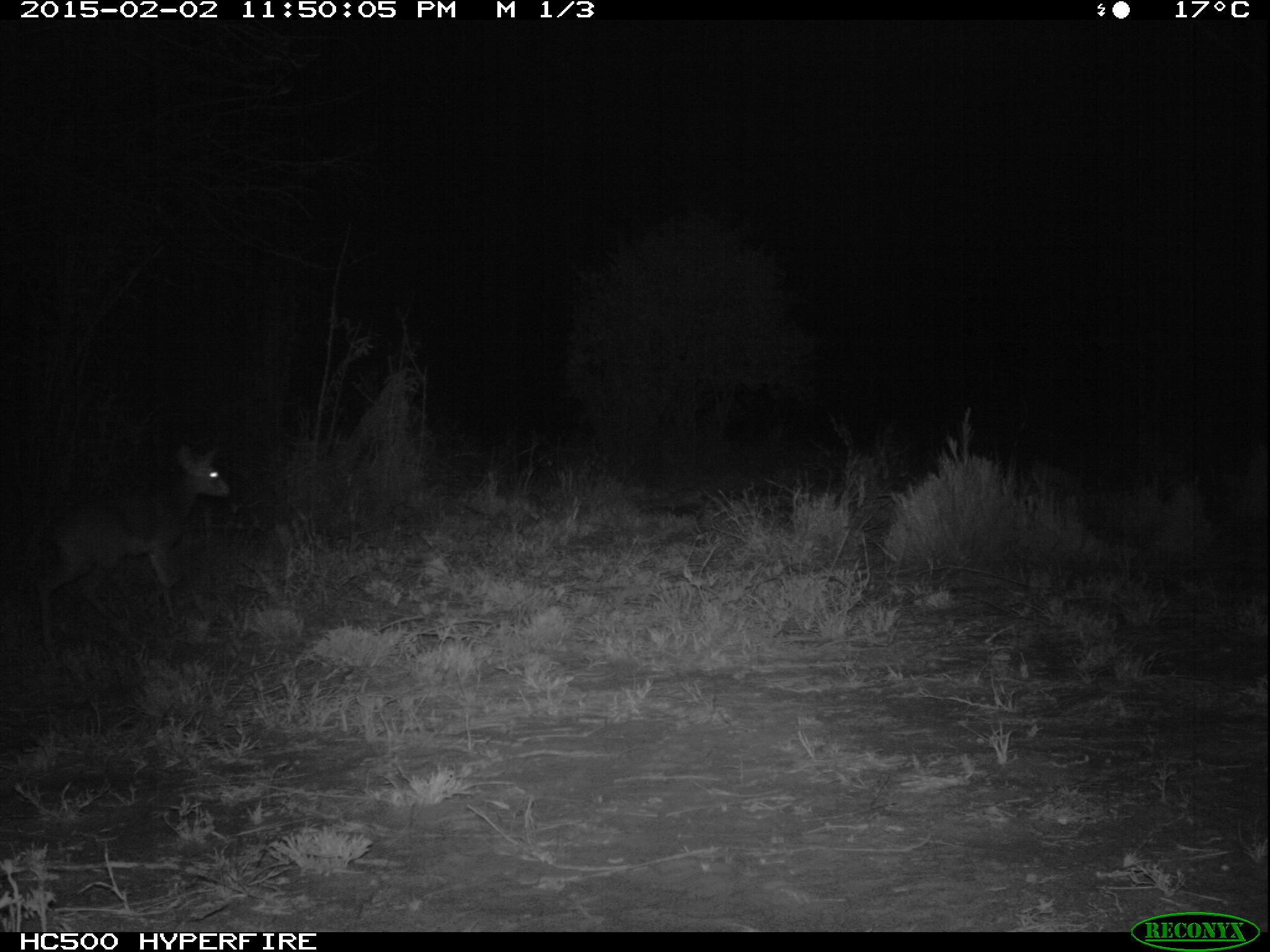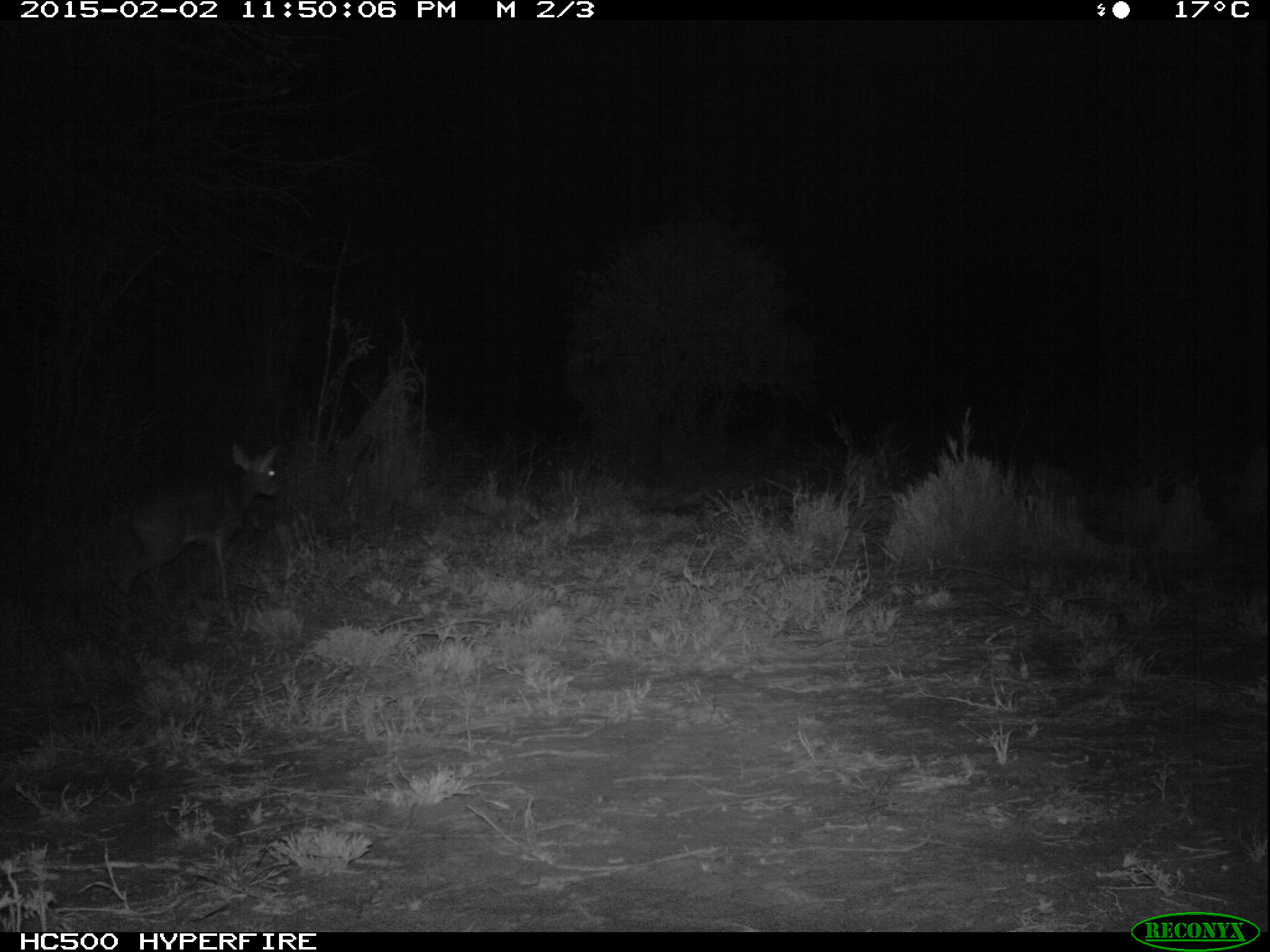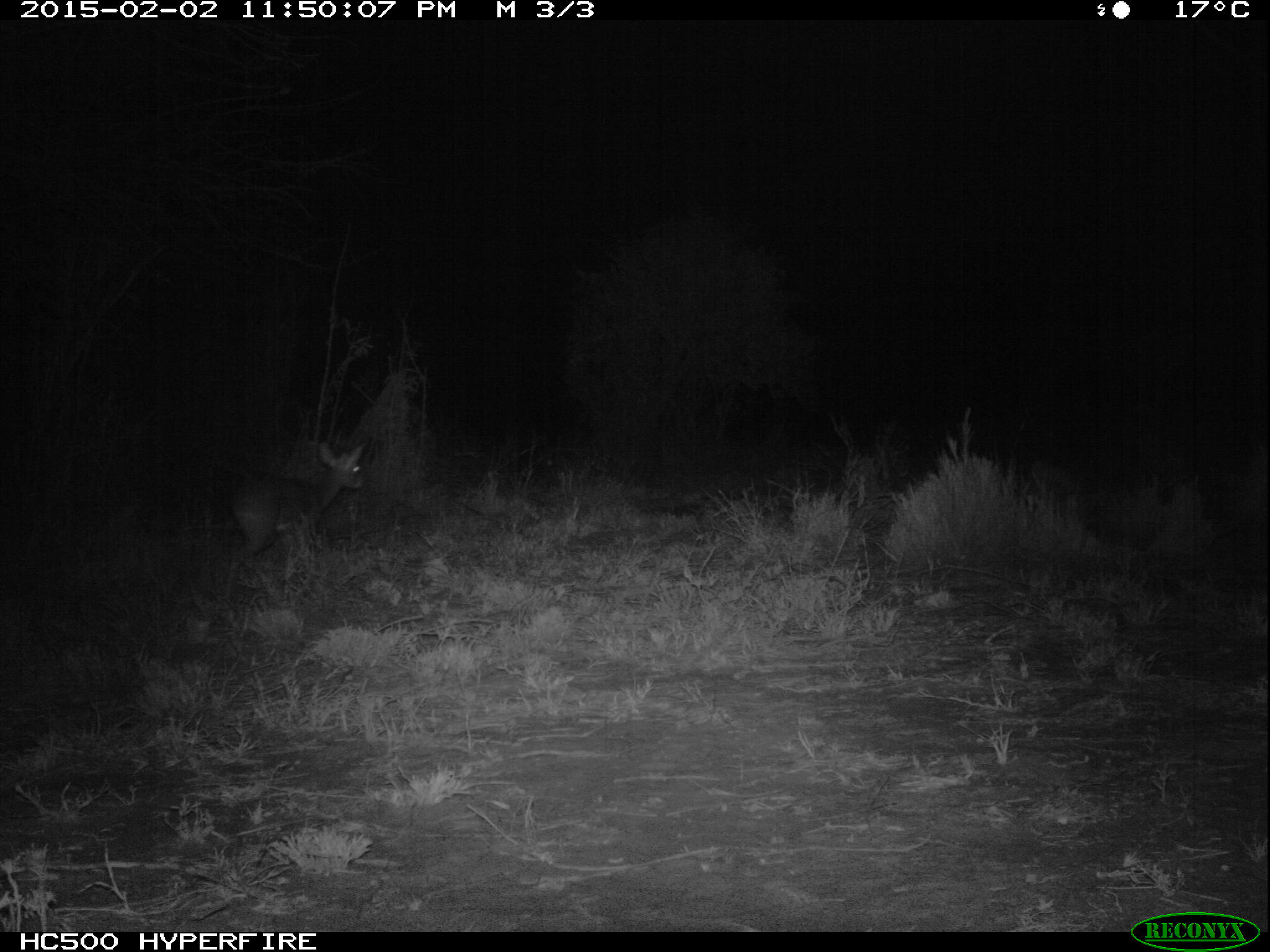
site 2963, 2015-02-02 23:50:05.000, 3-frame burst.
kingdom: Animalia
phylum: Chordata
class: Mammalia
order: Artiodactyla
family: Bovidae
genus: Madoqua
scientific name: Madoqua guentheri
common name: günther's dik-dik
Madoqua guentheri (günther's dik-dik), count 1.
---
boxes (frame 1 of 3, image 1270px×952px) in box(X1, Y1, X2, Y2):
madoqua guentheri: box(38, 449, 233, 636)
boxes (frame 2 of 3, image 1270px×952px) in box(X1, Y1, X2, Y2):
madoqua guentheri: box(108, 443, 279, 613)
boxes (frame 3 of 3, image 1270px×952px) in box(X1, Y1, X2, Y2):
madoqua guentheri: box(218, 442, 365, 605)